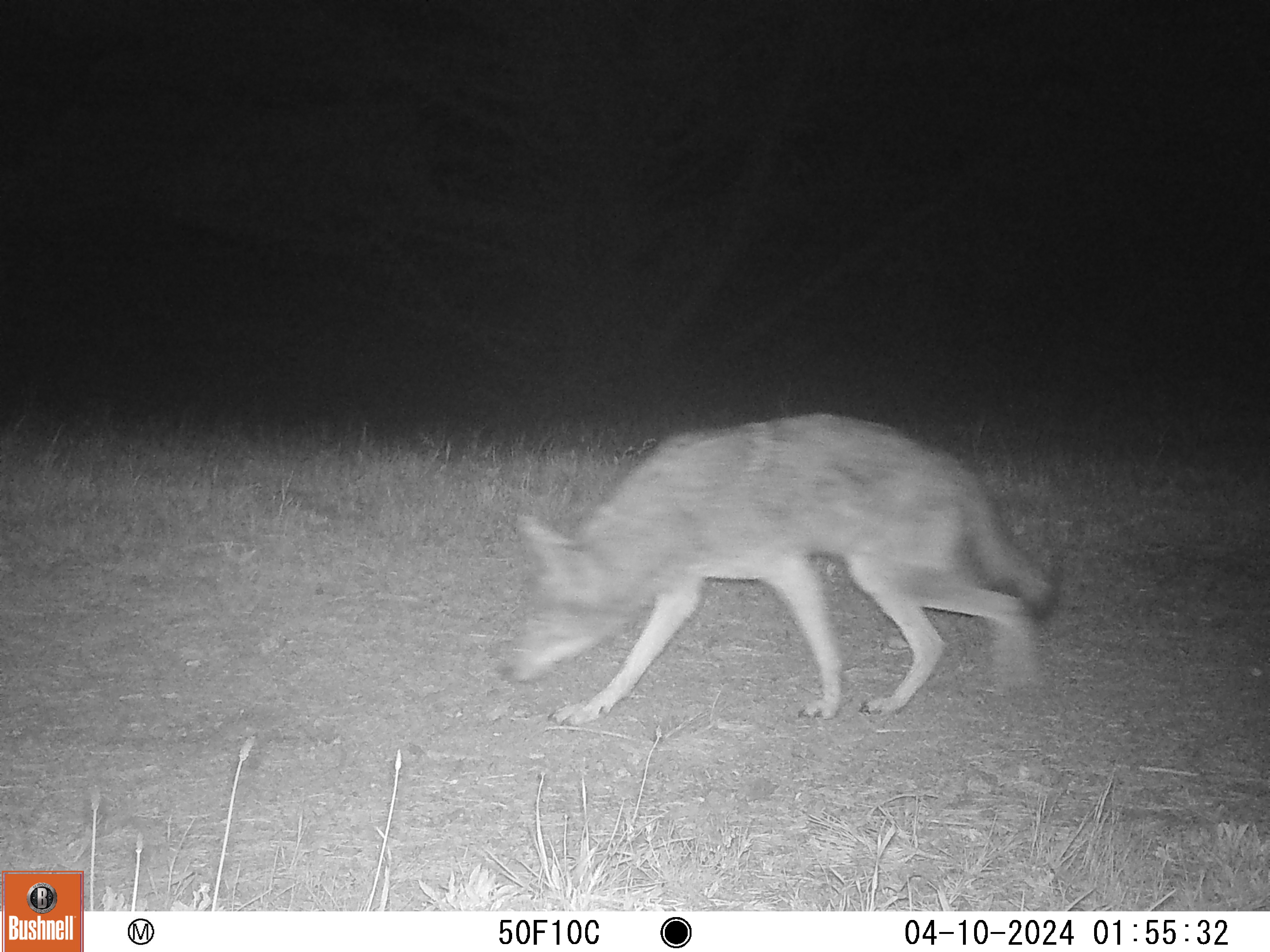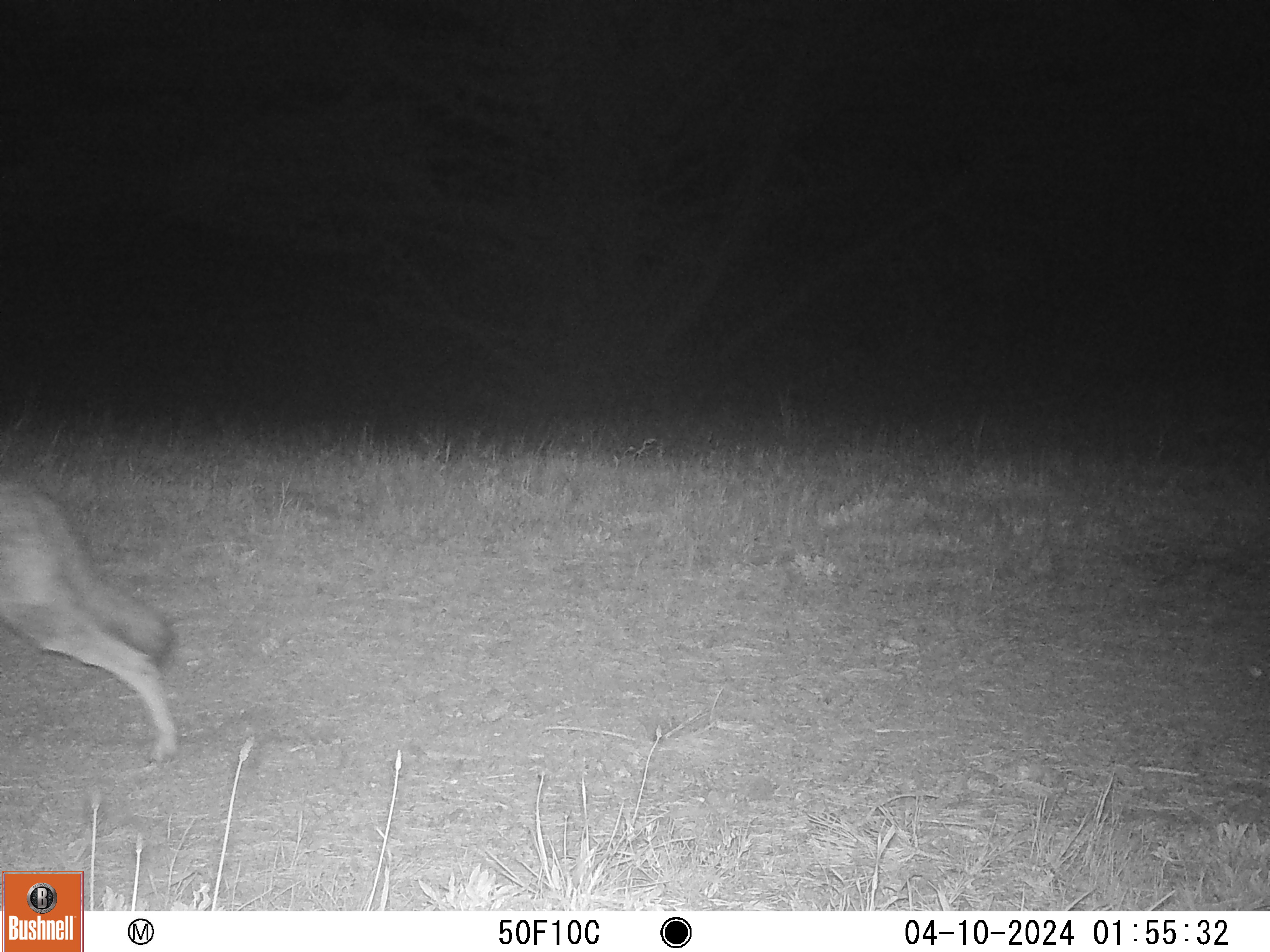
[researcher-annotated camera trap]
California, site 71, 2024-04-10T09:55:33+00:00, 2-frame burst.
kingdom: Animalia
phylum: Chordata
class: Mammalia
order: Carnivora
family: Canidae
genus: Canis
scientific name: Canis latrans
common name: coyote